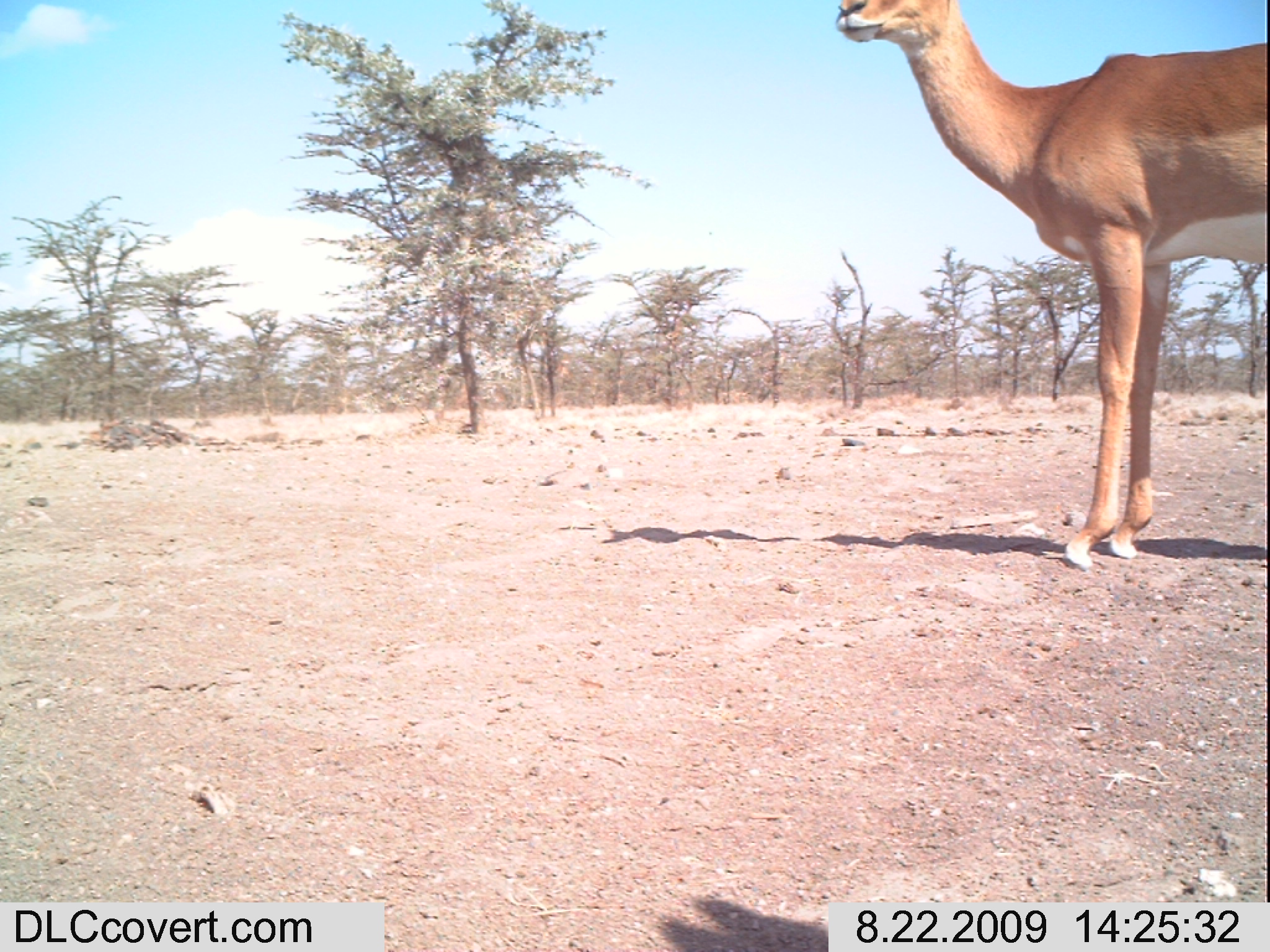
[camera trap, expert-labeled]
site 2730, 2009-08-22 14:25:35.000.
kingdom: Animalia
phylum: Chordata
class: Mammalia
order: Artiodactyla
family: Bovidae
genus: Aepyceros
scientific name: Aepyceros melampus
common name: impala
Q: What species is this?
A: Aepyceros melampus (impala).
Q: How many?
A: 1.